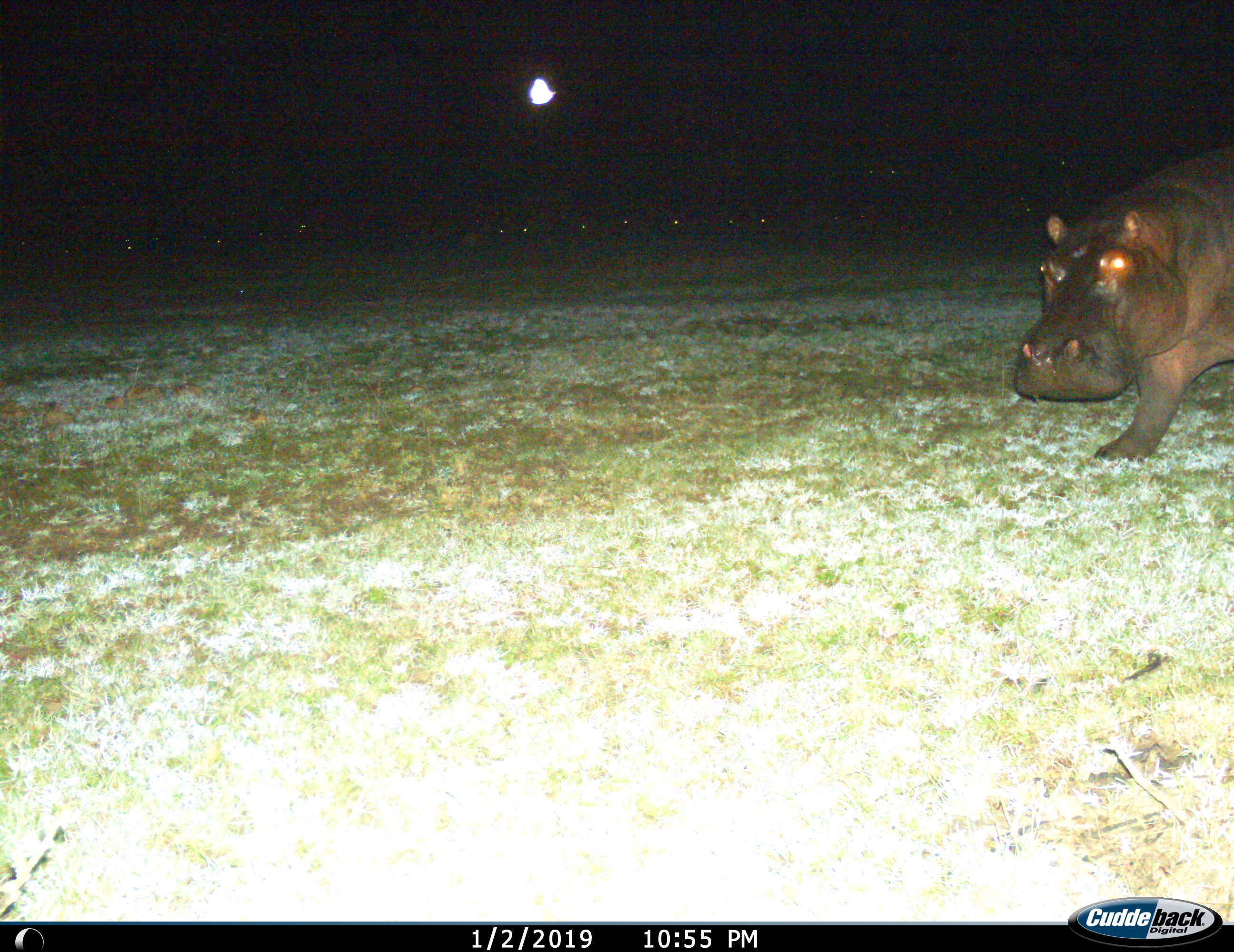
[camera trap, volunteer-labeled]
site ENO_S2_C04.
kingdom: Animalia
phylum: Chordata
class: Mammalia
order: Artiodactyla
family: Hippopotamidae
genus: Hippopotamus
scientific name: Hippopotamus amphibius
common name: hippopotamus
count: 1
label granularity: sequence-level